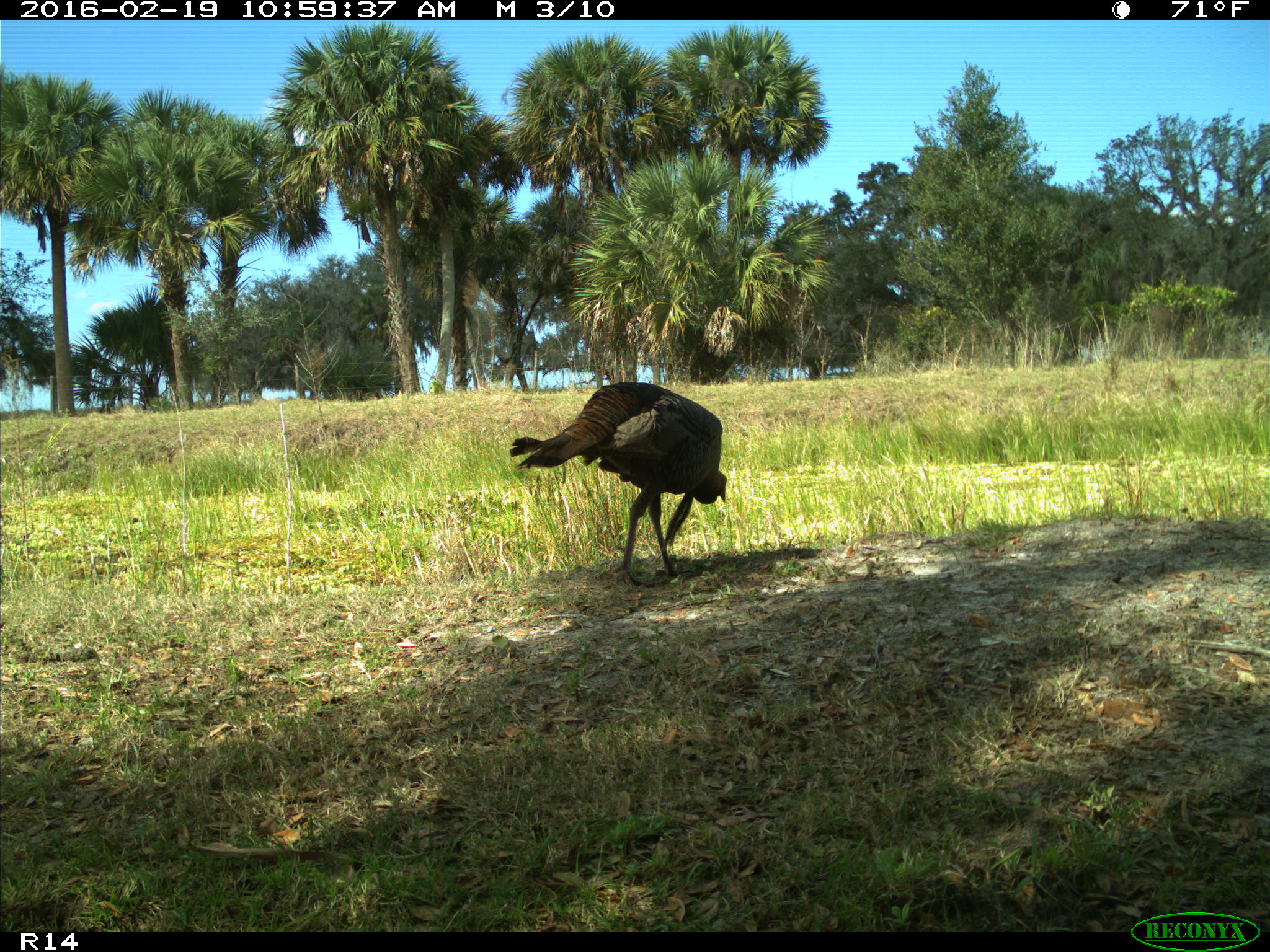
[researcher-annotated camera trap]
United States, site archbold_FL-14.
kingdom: Animalia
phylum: Chordata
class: Aves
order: Galliformes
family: Phasianidae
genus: Meleagris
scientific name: Meleagris gallopavo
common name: wild turkey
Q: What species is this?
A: Meleagris gallopavo (wild turkey).